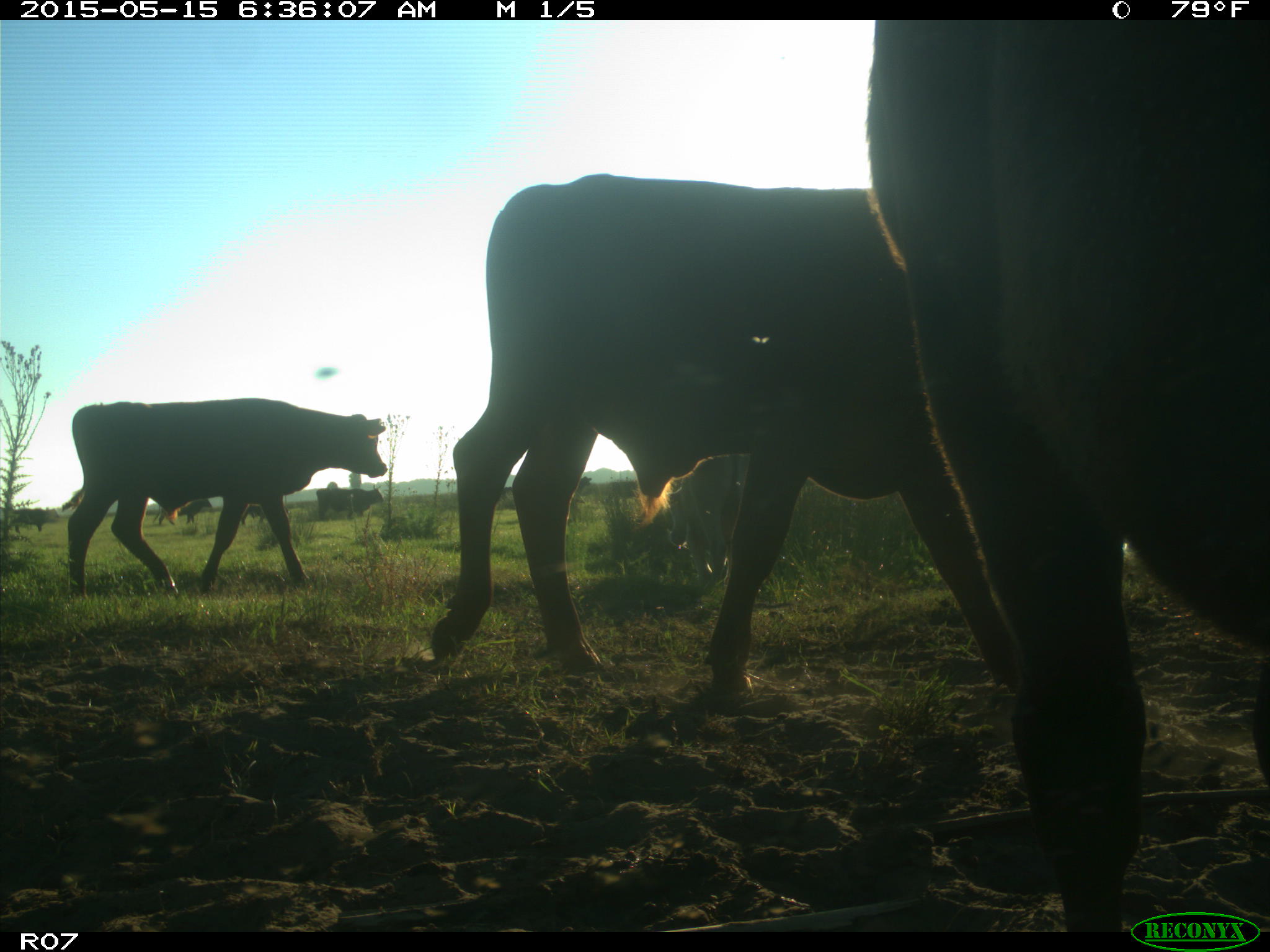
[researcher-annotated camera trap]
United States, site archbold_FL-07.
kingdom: Animalia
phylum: Chordata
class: Mammalia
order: Artiodactyla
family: Bovidae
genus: Bos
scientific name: Bos taurus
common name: domestic cow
Bos taurus (domestic cow).